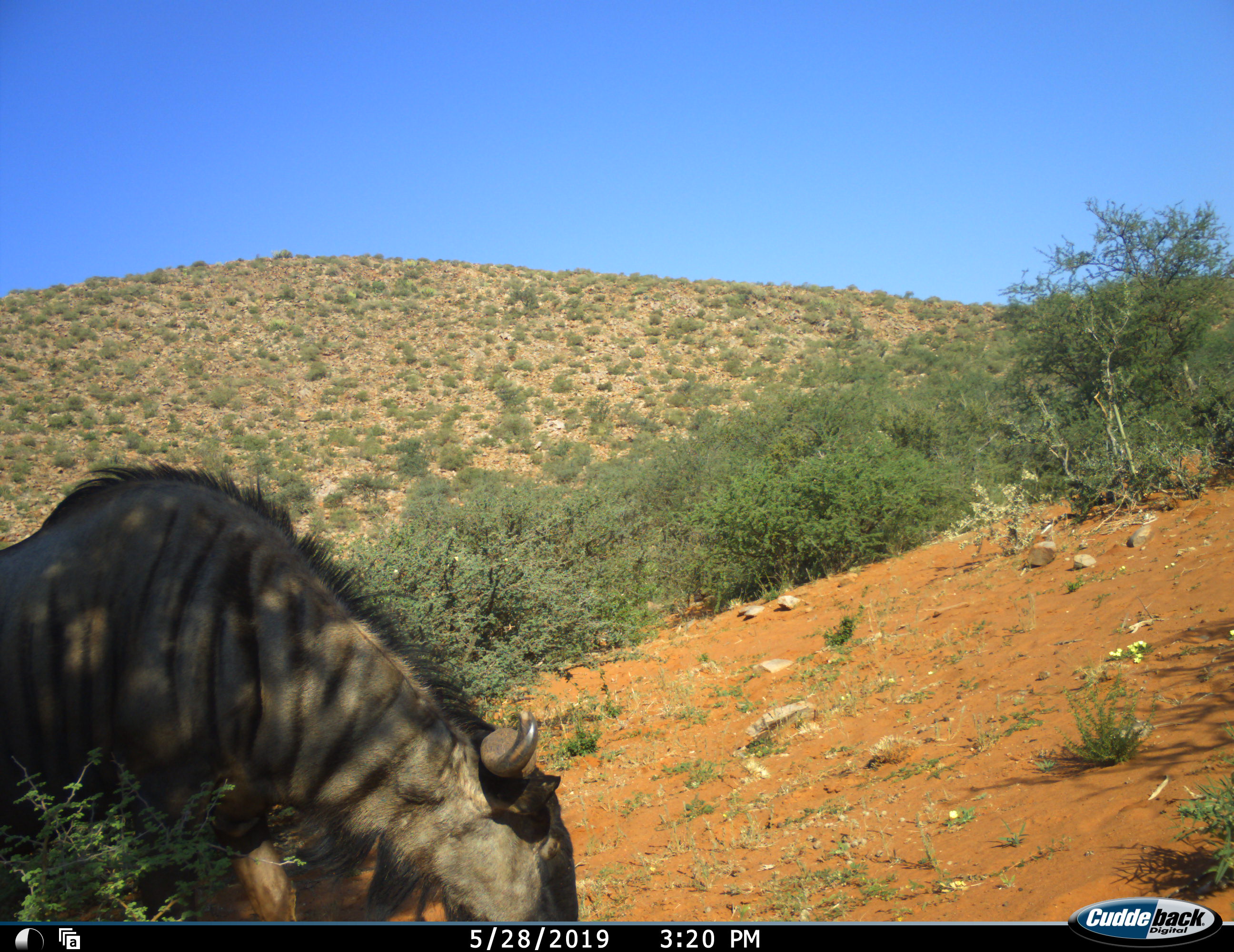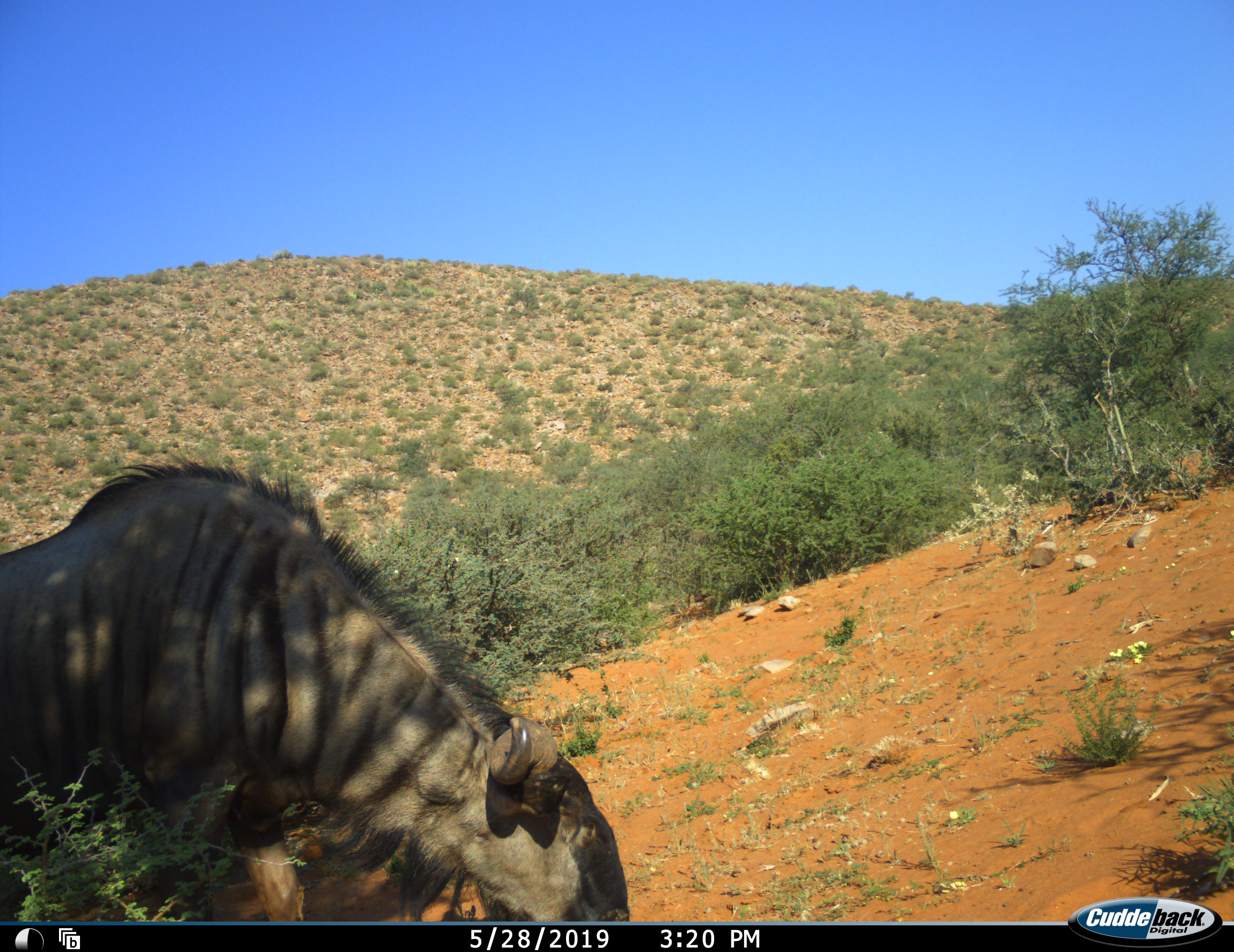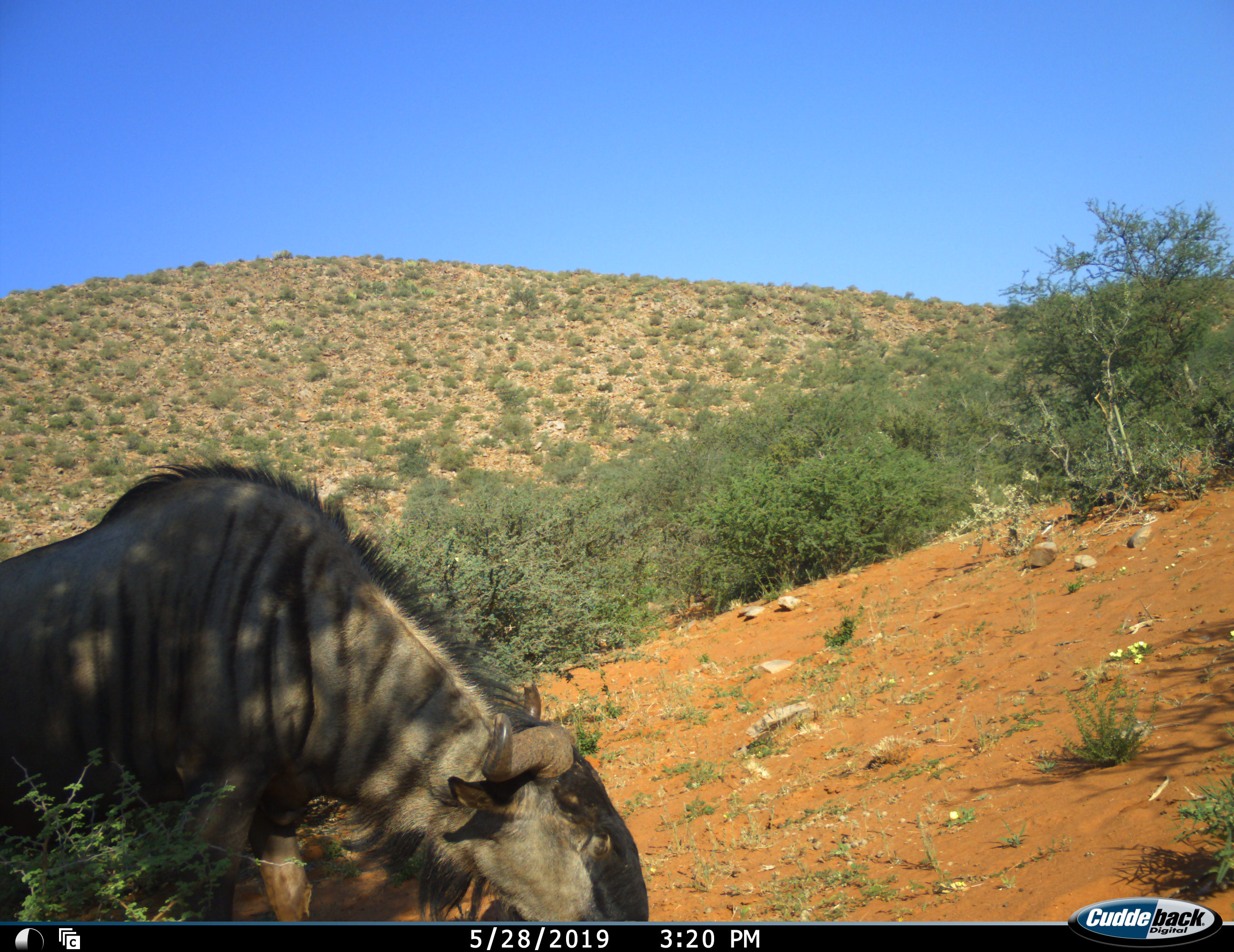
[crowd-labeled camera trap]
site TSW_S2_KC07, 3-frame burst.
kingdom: Animalia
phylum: Chordata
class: Mammalia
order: Artiodactyla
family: Bovidae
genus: Connochaetes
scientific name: Connochaetes taurinus taurinus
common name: blue wildebeest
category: wildebeestblue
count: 1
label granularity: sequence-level